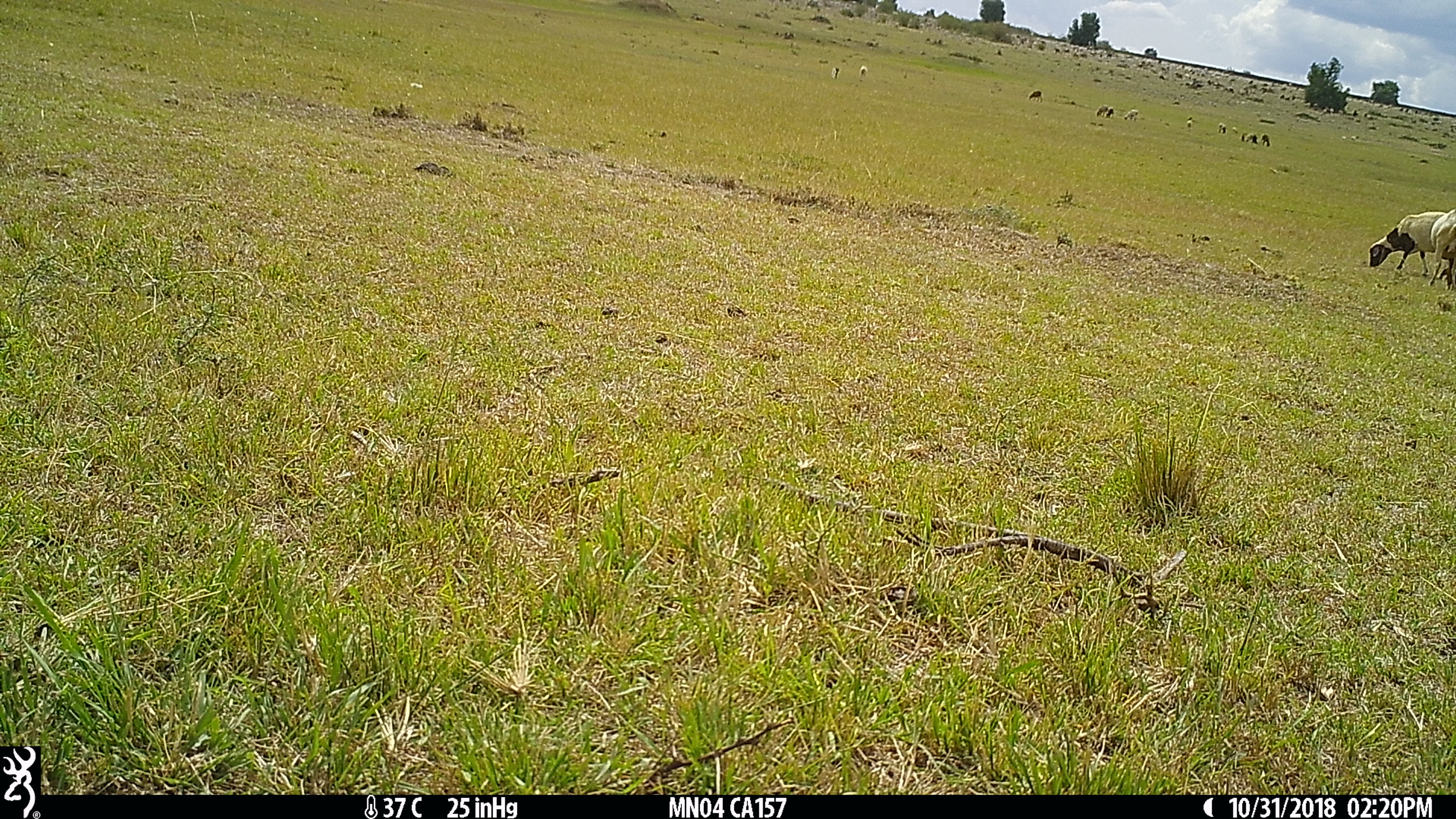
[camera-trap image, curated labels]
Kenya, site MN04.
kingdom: Animalia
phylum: Chordata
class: Mammalia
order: Artiodactyla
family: Bovidae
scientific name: Bovidae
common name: sheep or goat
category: shoat